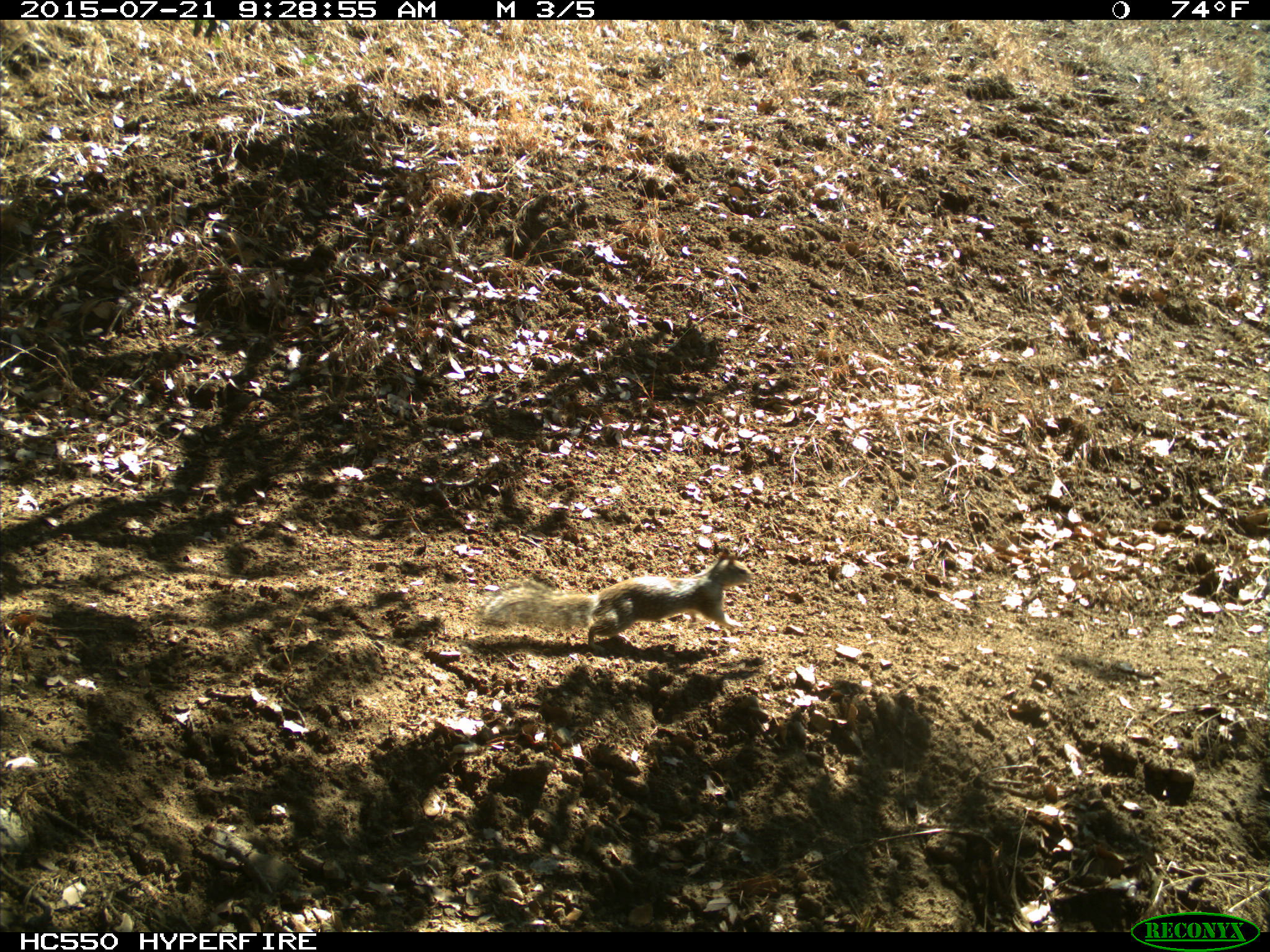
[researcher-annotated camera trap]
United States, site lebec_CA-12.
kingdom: Animalia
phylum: Chordata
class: Mammalia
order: Rodentia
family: Sciuridae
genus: Otospermophilus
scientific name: Otospermophilus beecheyi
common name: california ground squirrel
Otospermophilus beecheyi (california ground squirrel).